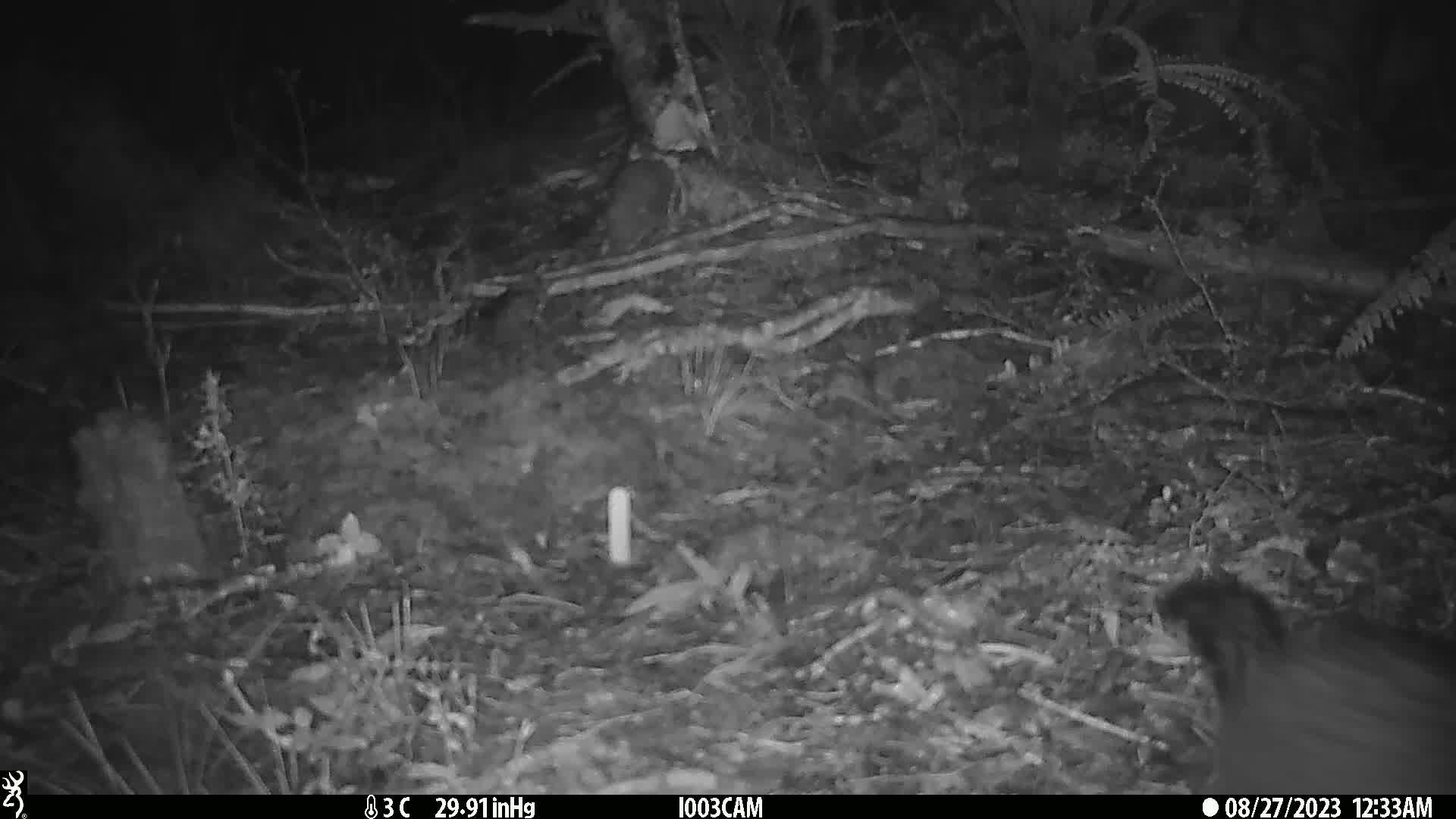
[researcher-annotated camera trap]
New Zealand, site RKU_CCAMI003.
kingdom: Animalia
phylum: Chordata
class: Mammalia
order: Diprotodontia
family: Phalangeridae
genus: Trichosurus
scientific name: Trichosurus vulpecula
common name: common brushtail possum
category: possum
Possum (common brushtail possum) (Trichosurus vulpecula).